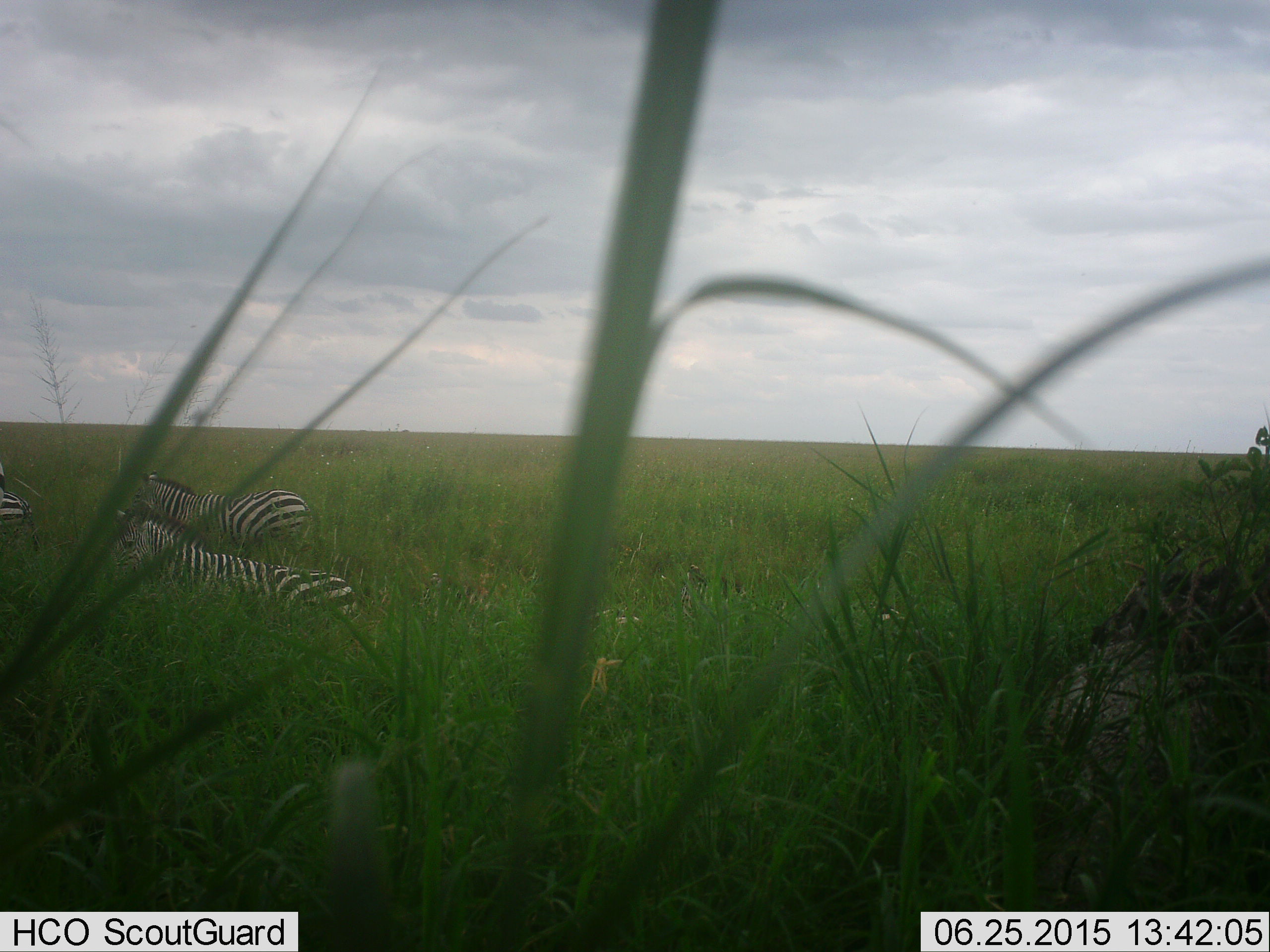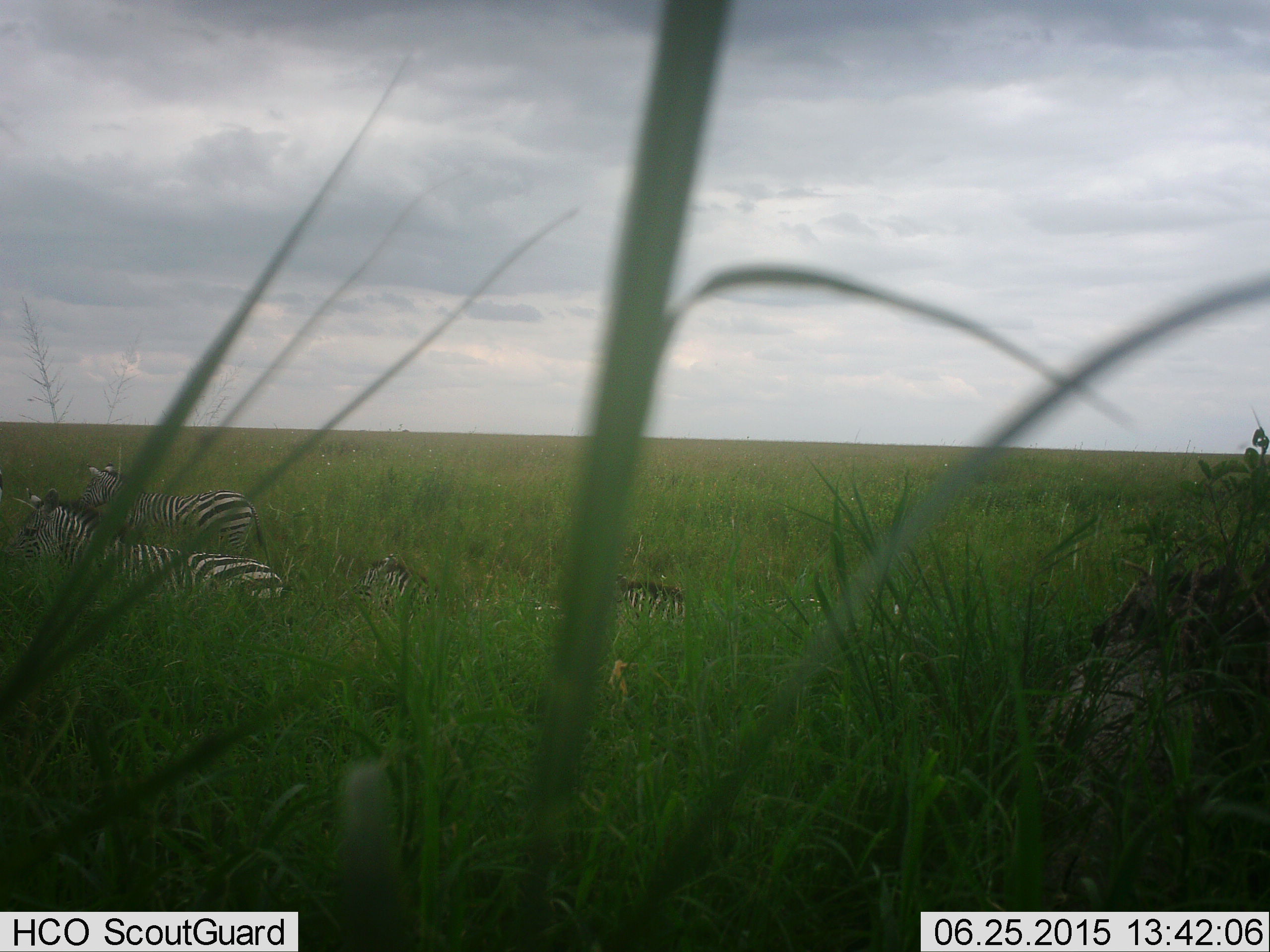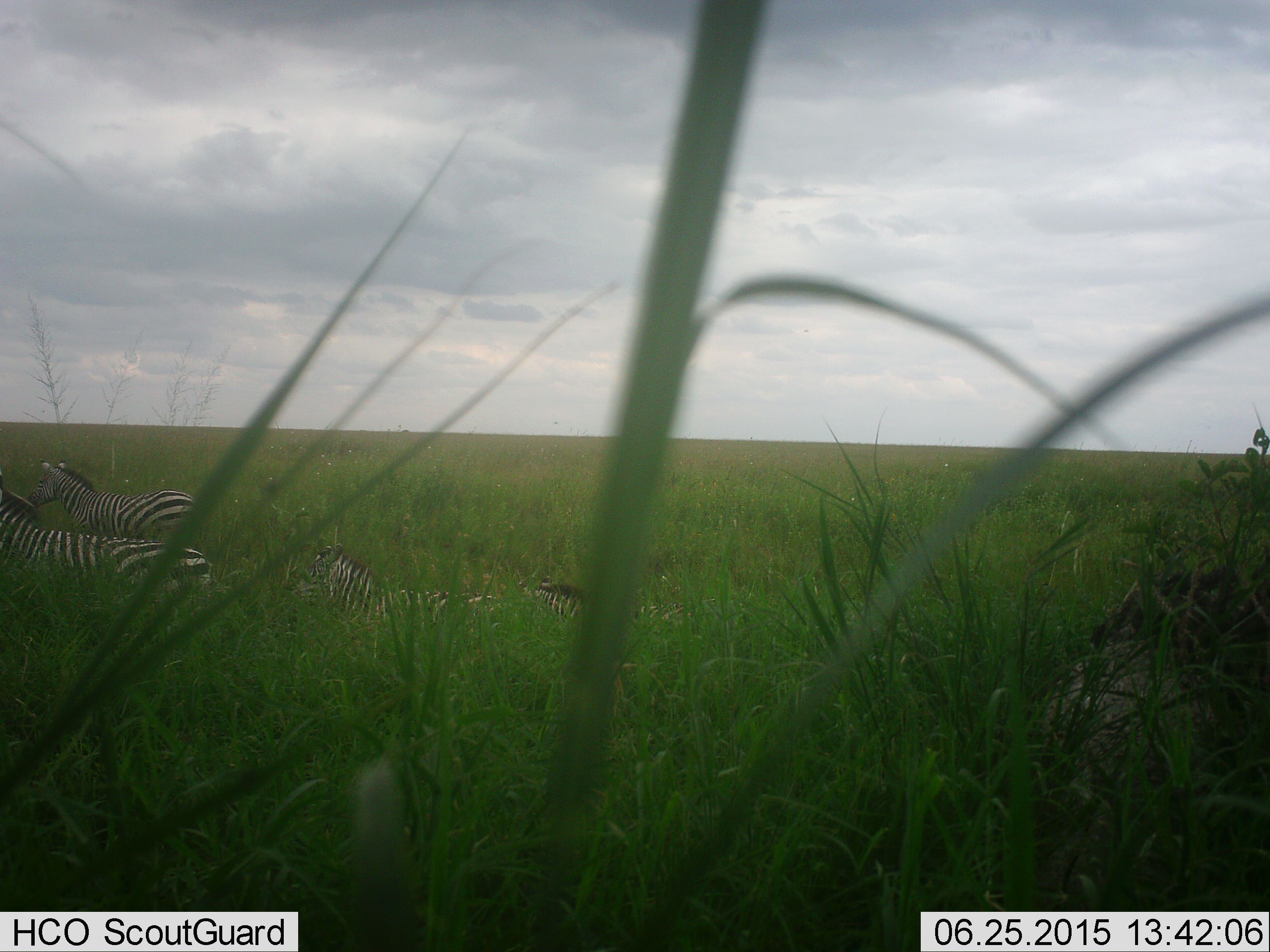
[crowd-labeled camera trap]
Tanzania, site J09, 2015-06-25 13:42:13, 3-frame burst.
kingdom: Animalia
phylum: Chordata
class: Mammalia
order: Perissodactyla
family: Equidae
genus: Equus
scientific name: Equus quagga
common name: plains zebra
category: zebra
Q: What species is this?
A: Zebra (plains zebra) (Equus quagga).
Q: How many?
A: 4.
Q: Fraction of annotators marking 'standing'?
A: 20%.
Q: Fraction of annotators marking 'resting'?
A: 20%.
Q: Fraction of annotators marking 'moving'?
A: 70%.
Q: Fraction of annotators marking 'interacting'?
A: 0%.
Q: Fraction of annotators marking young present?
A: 40%.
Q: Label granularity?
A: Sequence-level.